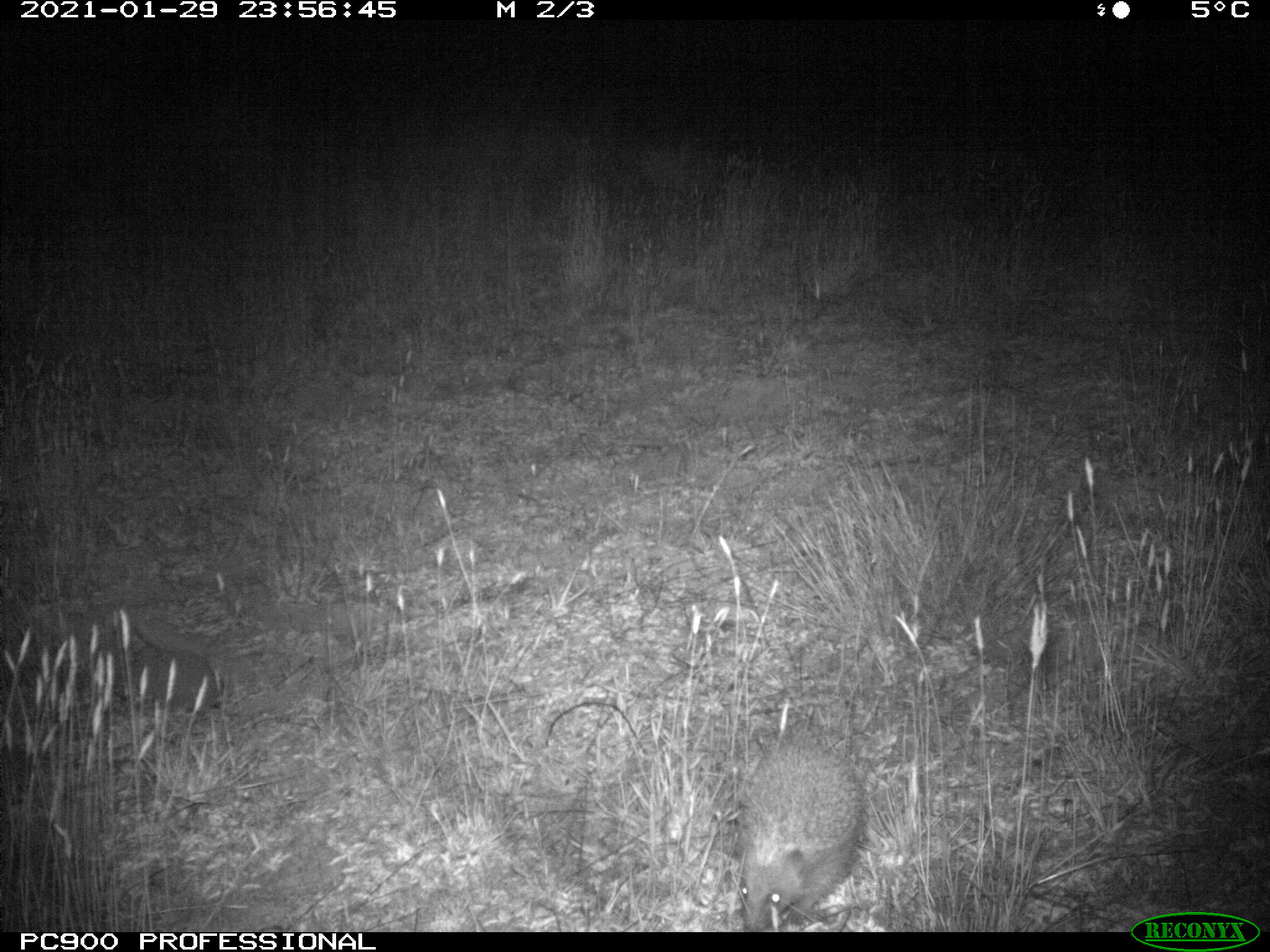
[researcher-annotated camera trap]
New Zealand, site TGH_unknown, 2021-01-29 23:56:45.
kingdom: Animalia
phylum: Chordata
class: Mammalia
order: Eulipotyphla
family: Erinaceidae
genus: Erinaceus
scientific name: Erinaceus europaeus europaeus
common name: european hedgehog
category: hedgehog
Hedgehog (european hedgehog) (Erinaceus europaeus europaeus).